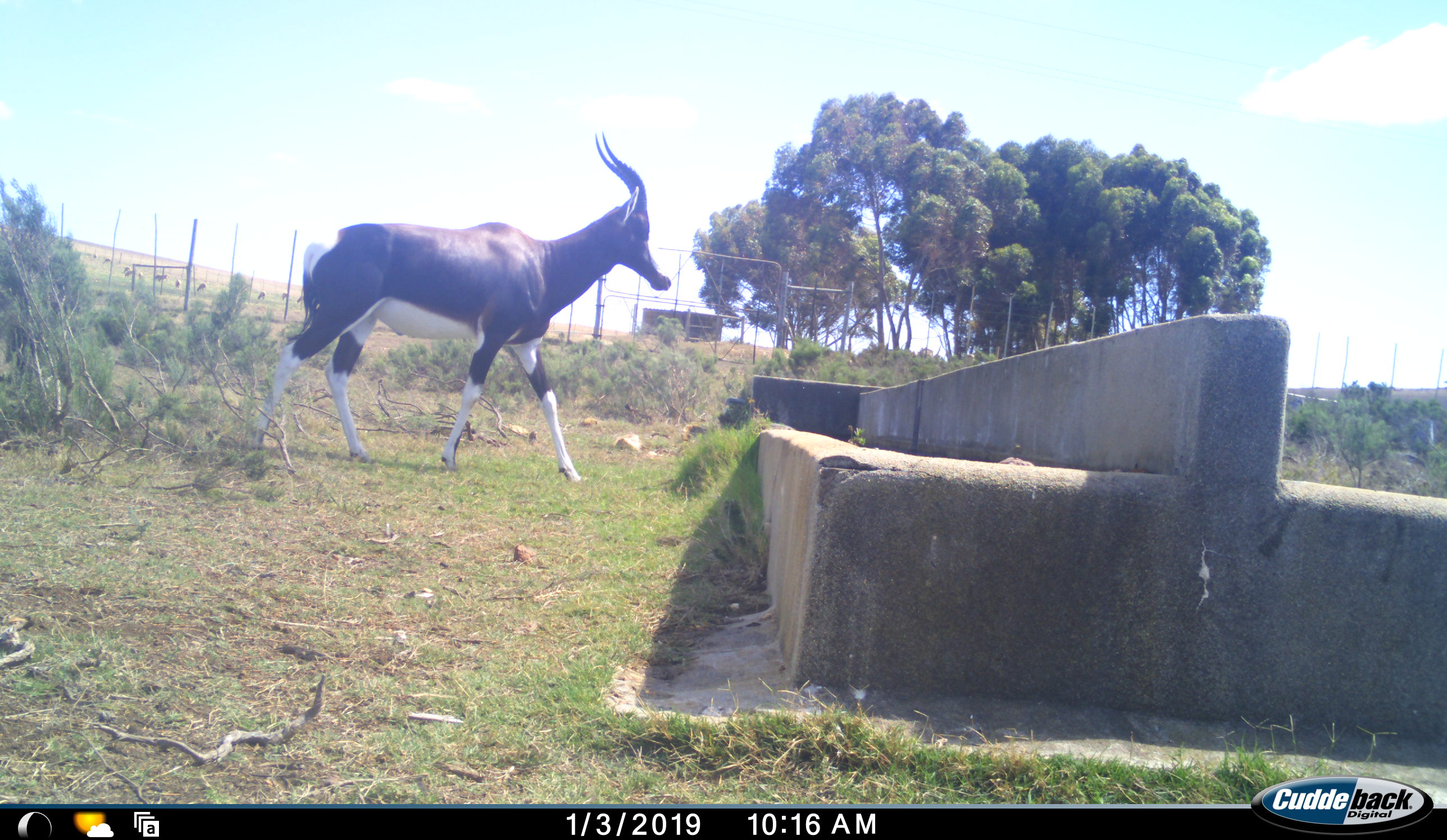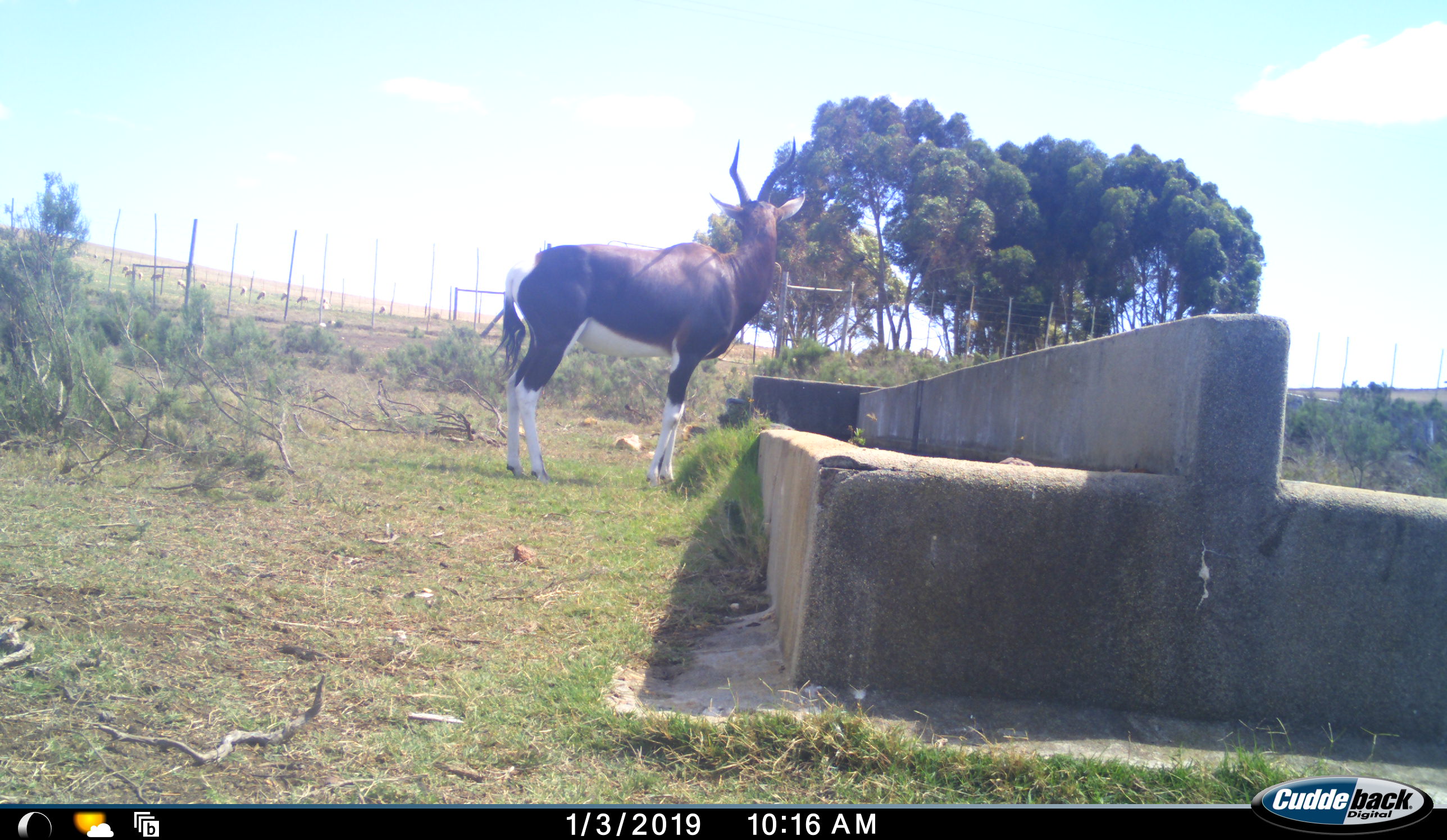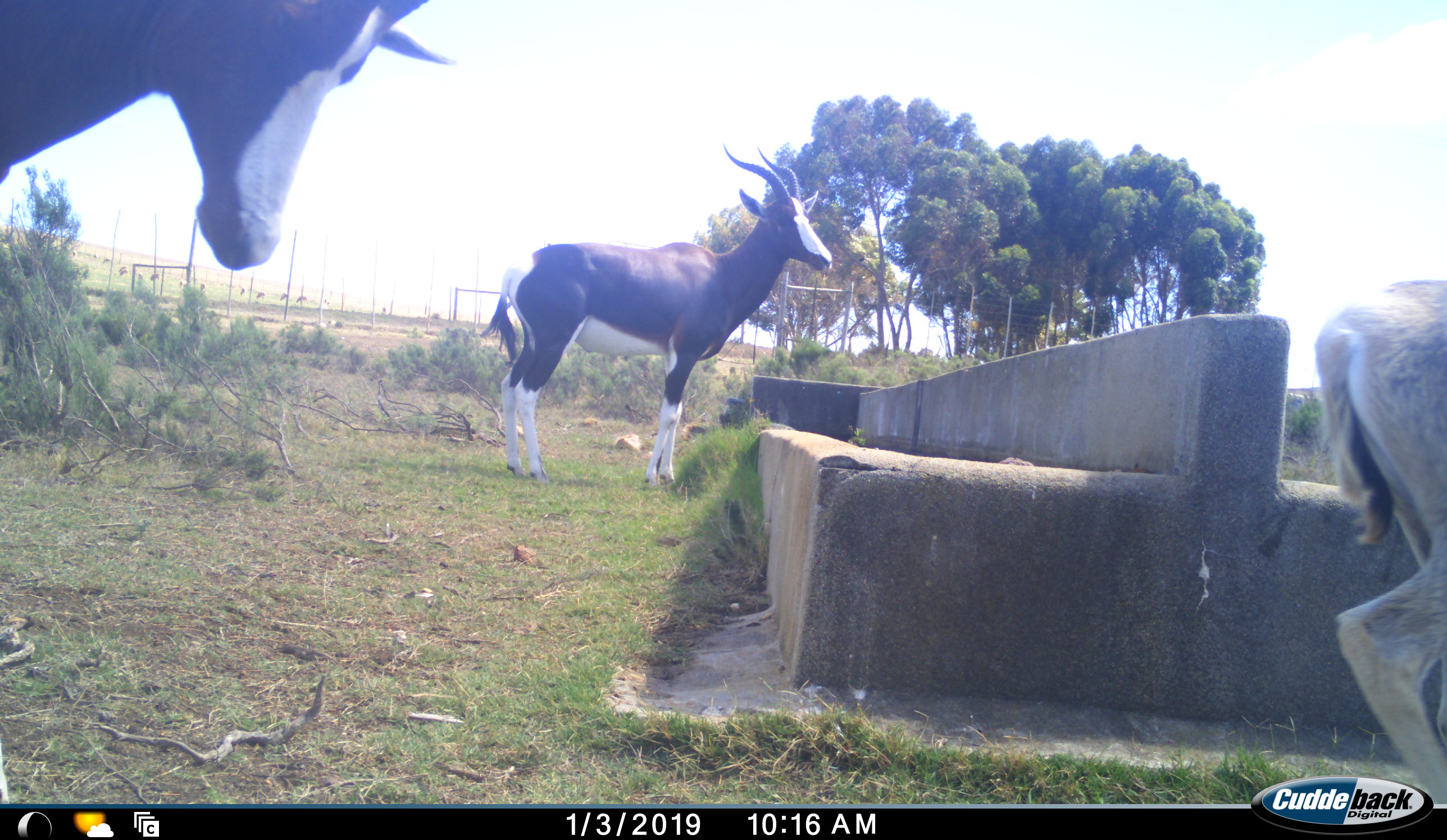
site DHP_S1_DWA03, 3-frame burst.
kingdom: Animalia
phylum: Chordata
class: Mammalia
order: Artiodactyla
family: Bovidae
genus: Damaliscus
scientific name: Damaliscus pygargus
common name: bontebok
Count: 3.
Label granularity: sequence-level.